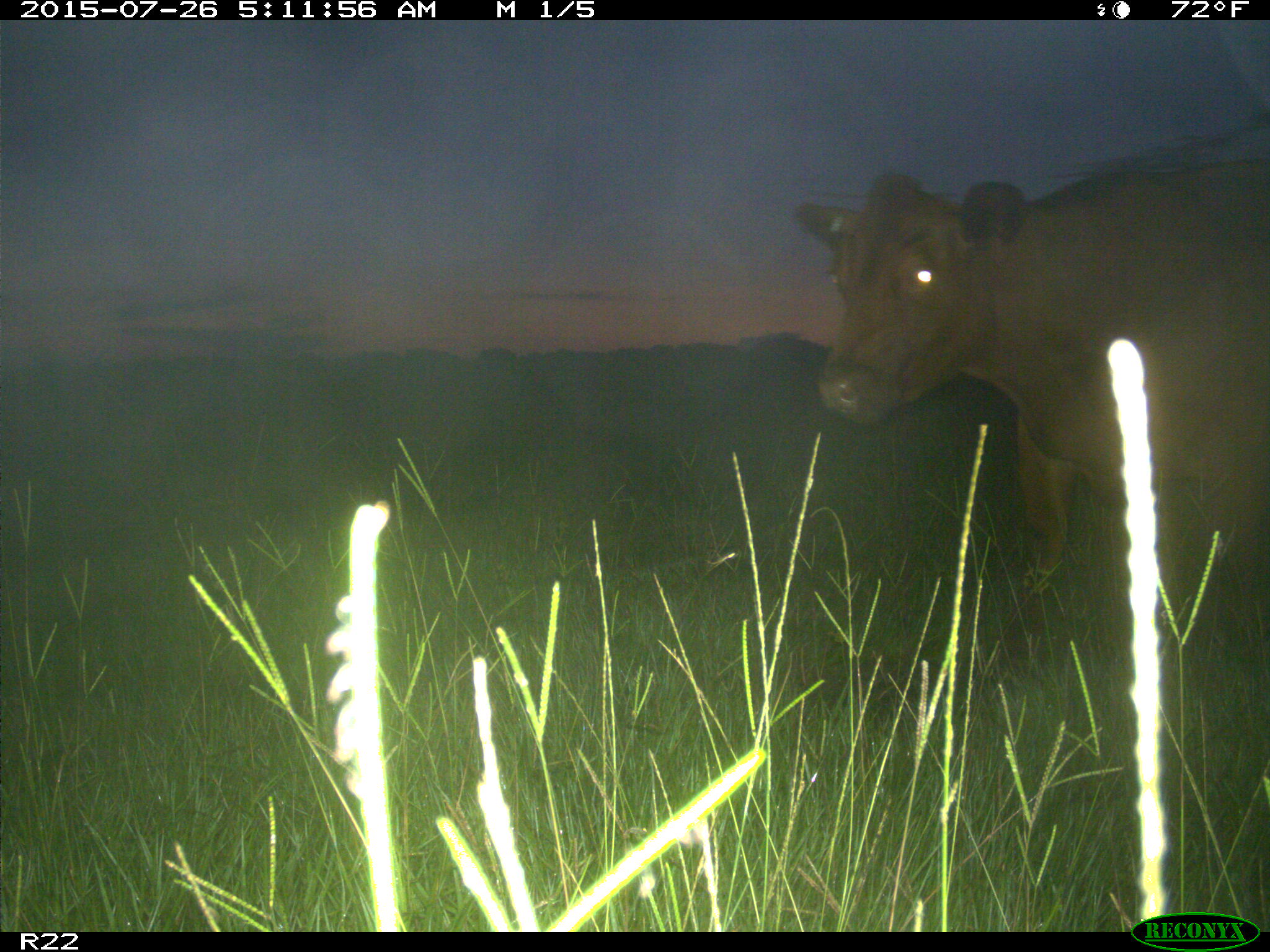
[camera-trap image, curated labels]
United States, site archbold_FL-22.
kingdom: Animalia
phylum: Chordata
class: Mammalia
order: Artiodactyla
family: Bovidae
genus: Bos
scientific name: Bos taurus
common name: domestic cow